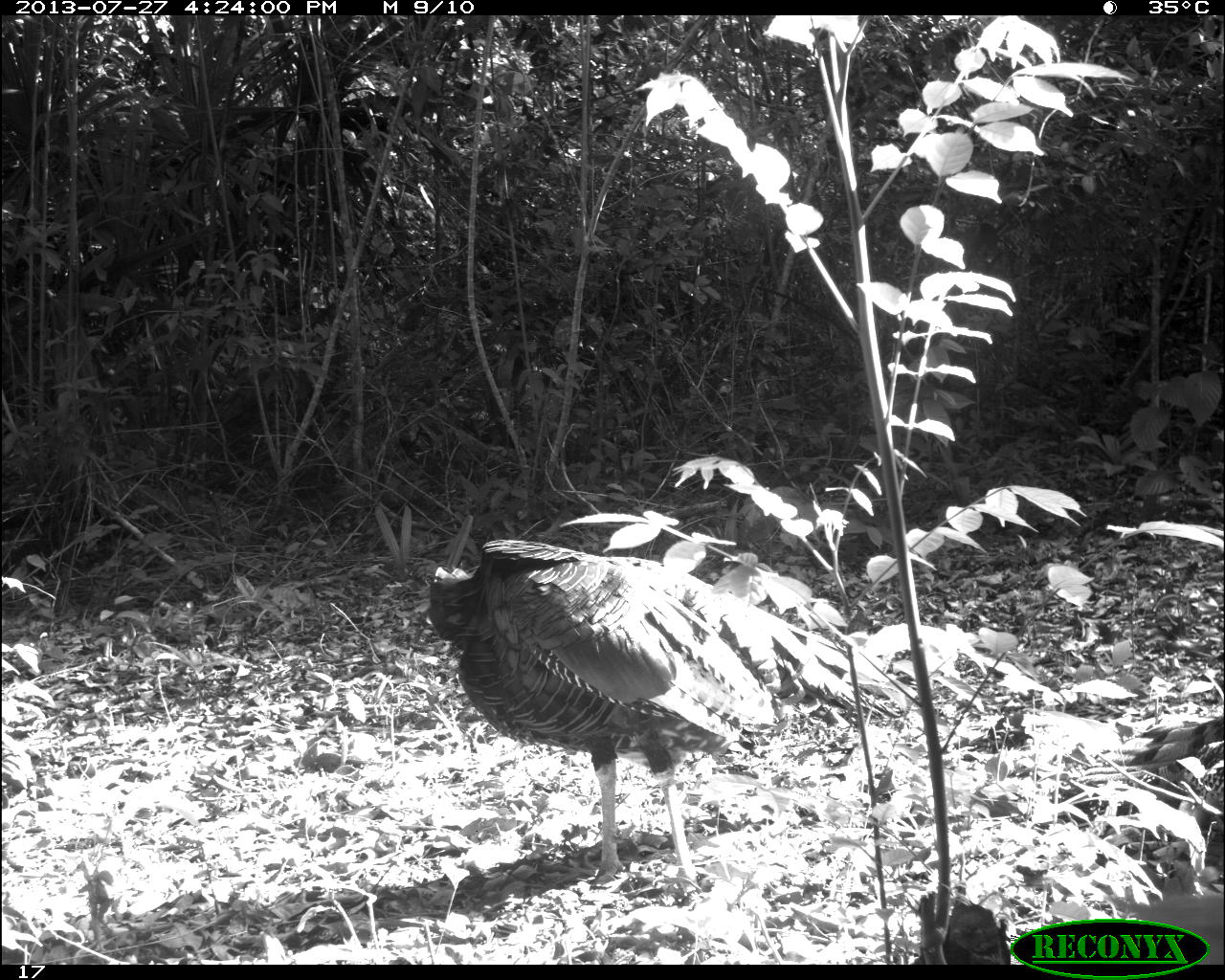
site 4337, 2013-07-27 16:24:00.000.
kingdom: Animalia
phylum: Chordata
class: Aves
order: Galliformes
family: Phasianidae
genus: Meleagris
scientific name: Meleagris ocellata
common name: ocellated turkey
Meleagris ocellata (ocellated turkey), count 1, sex male.